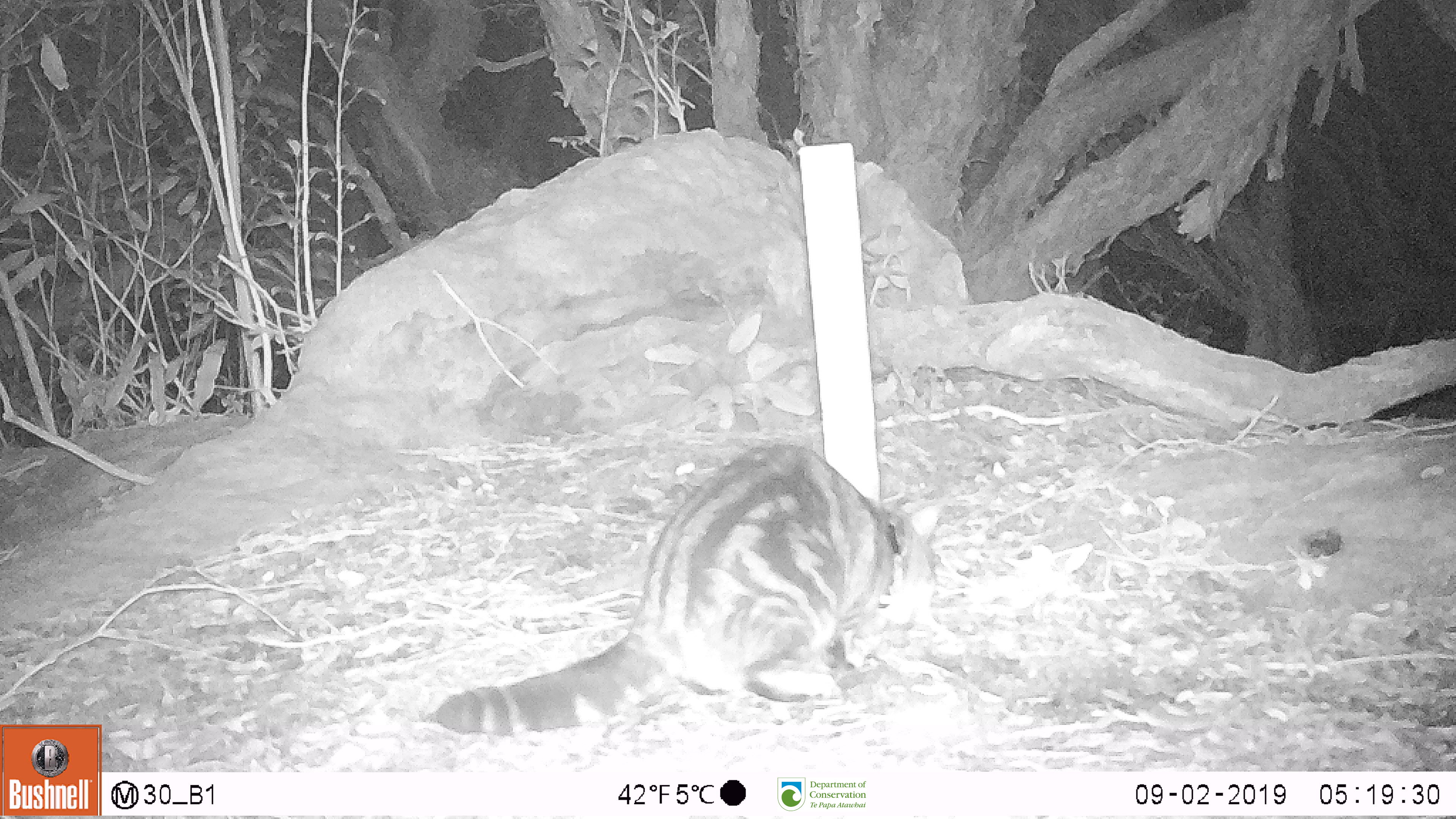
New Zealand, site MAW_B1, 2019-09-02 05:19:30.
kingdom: Animalia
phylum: Chordata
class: Mammalia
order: Carnivora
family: Felidae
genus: Felis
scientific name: Felis catus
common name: domestic cat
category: cat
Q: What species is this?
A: Cat (domestic cat) (Felis catus).